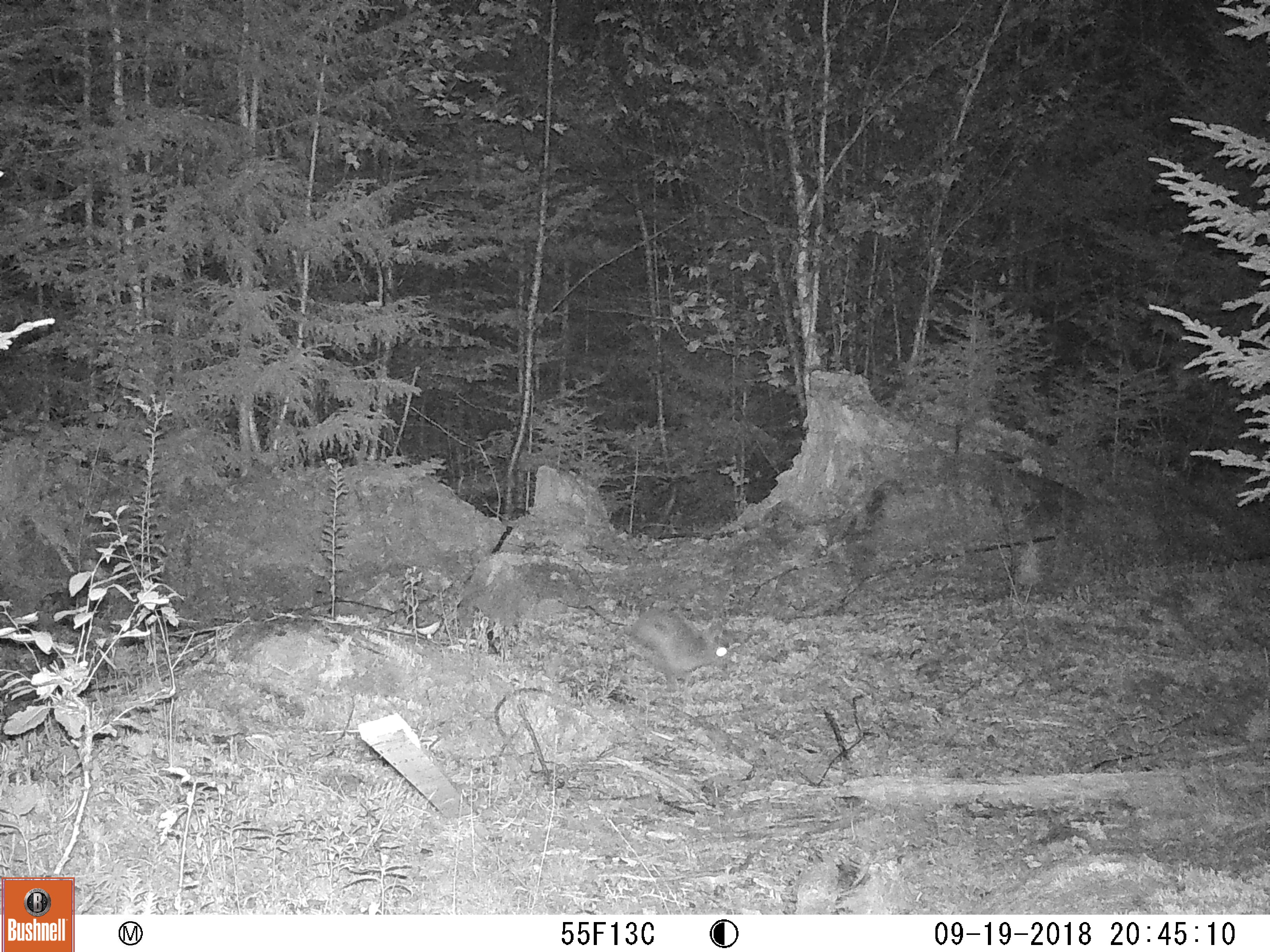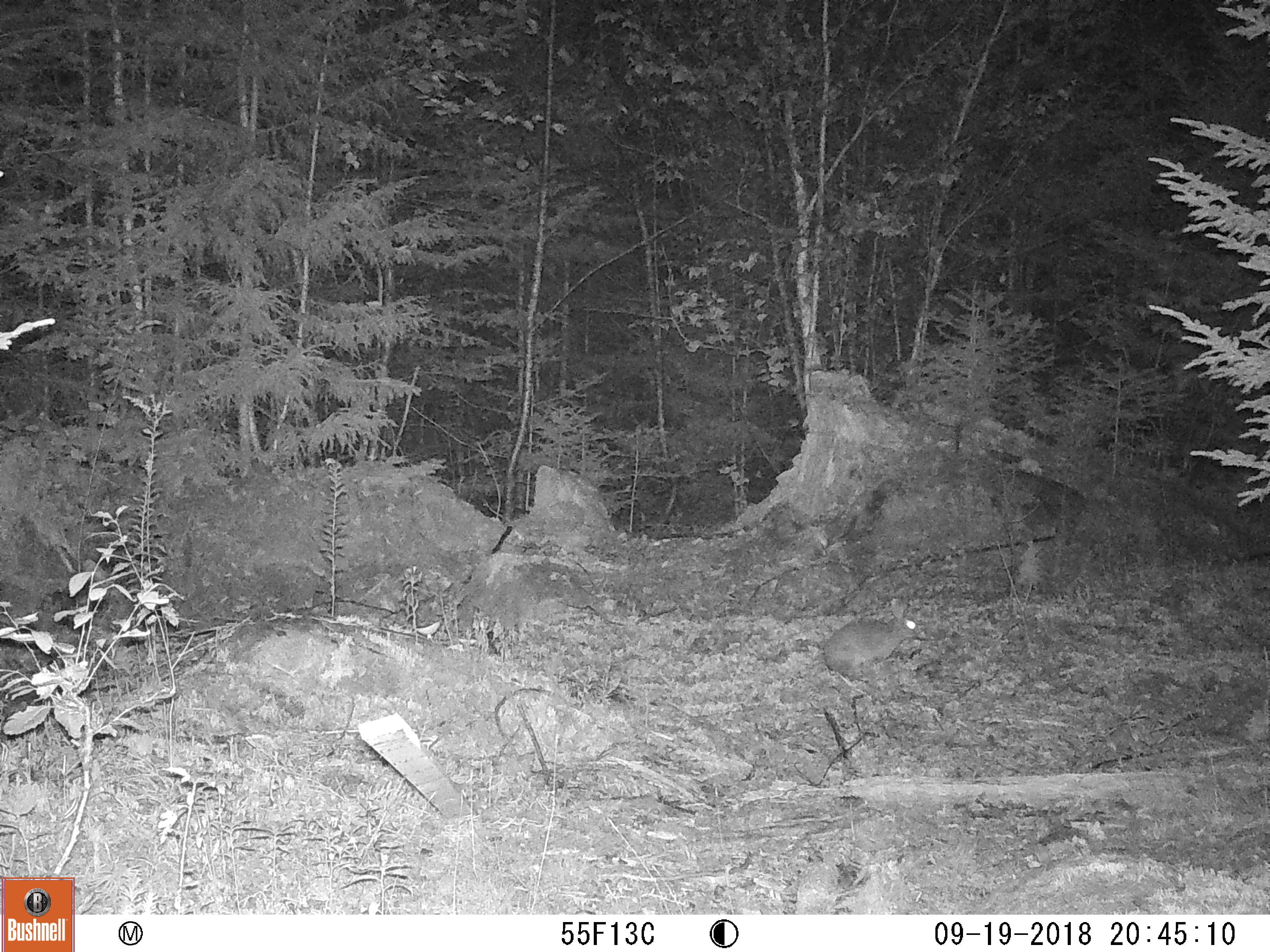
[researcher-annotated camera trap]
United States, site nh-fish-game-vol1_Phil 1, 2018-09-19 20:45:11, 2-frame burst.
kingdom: Animalia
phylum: Chordata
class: Mammalia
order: Lagomorpha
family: Leporidae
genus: Lepus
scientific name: Lepus americanus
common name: snowshoe hare